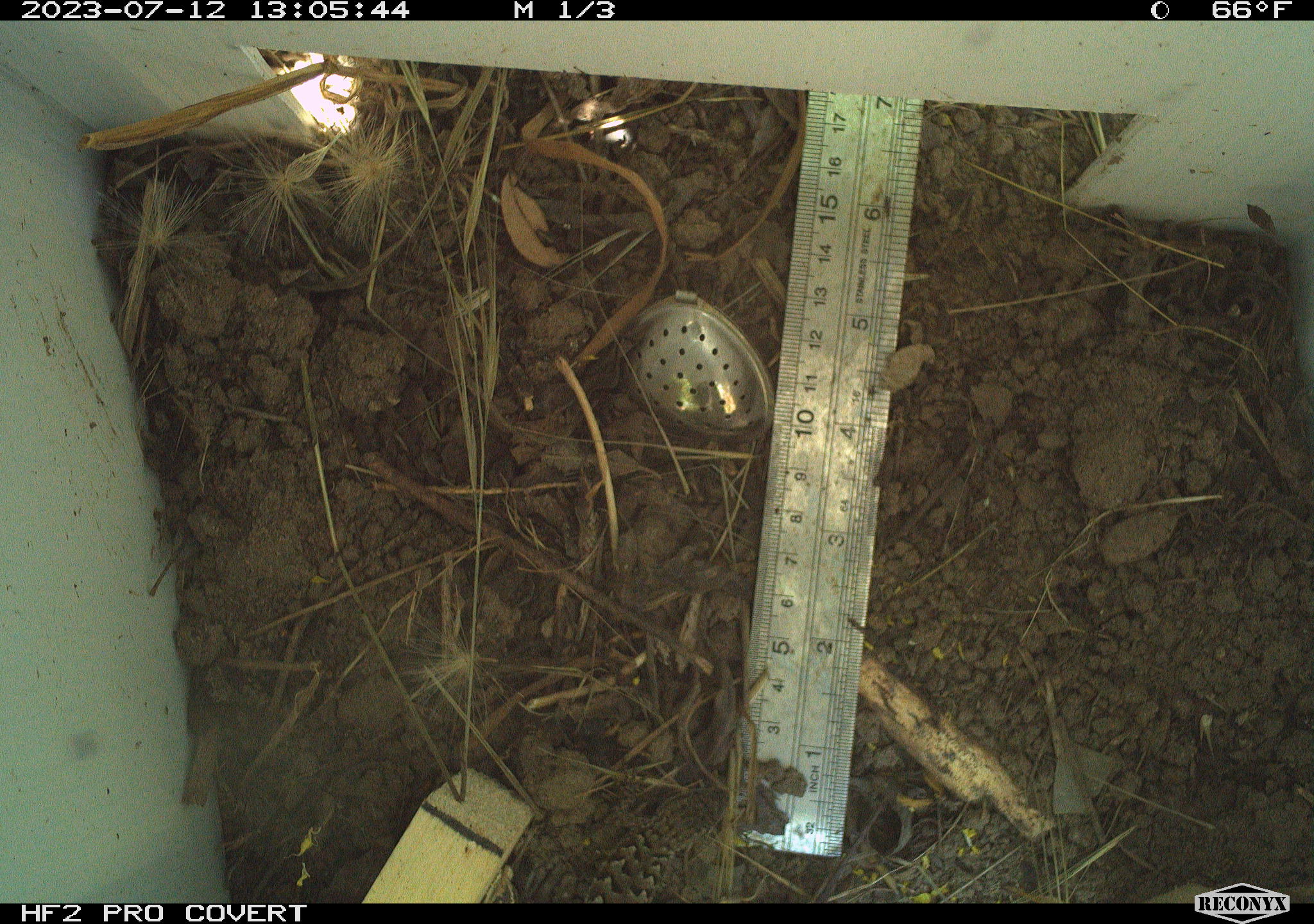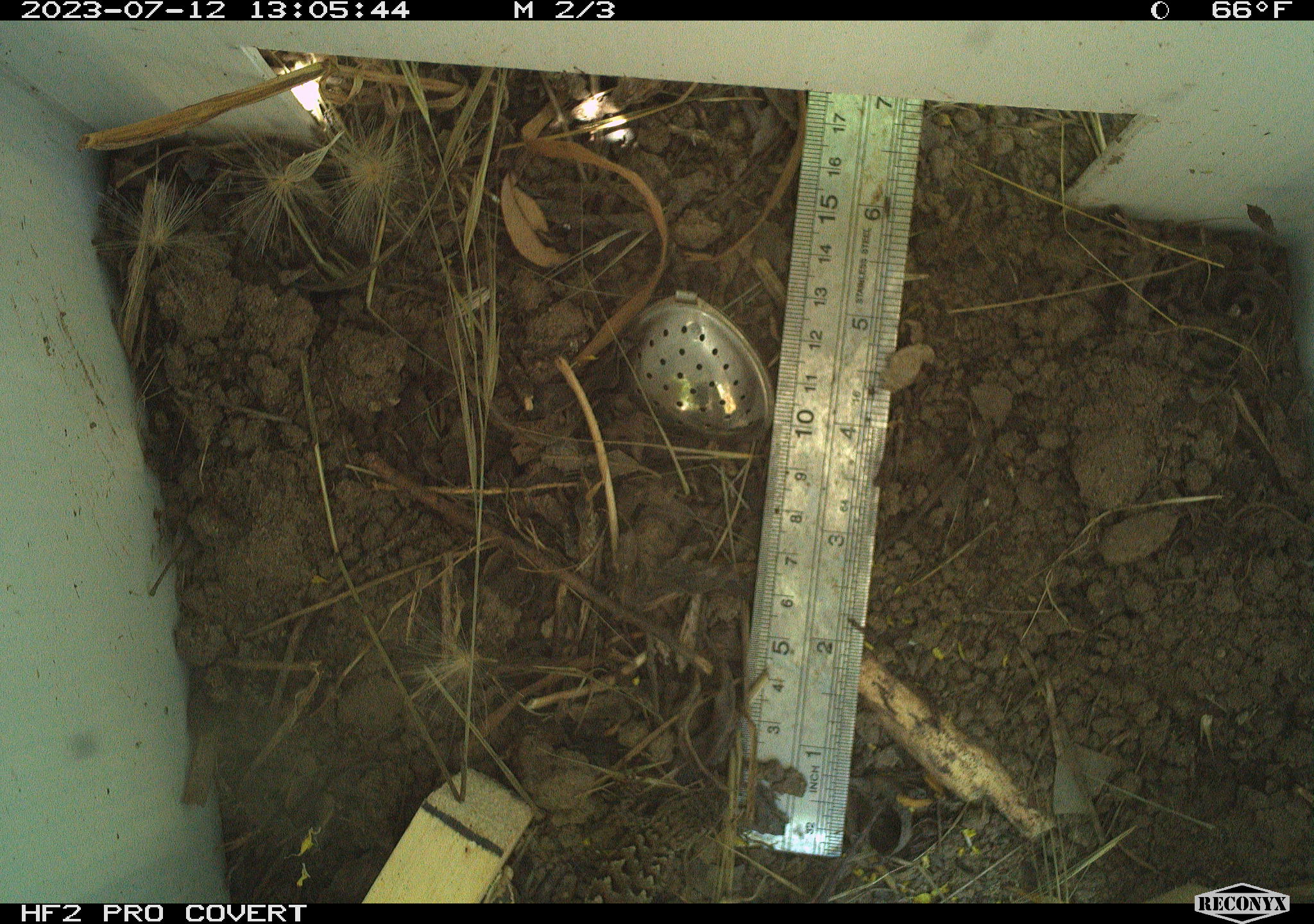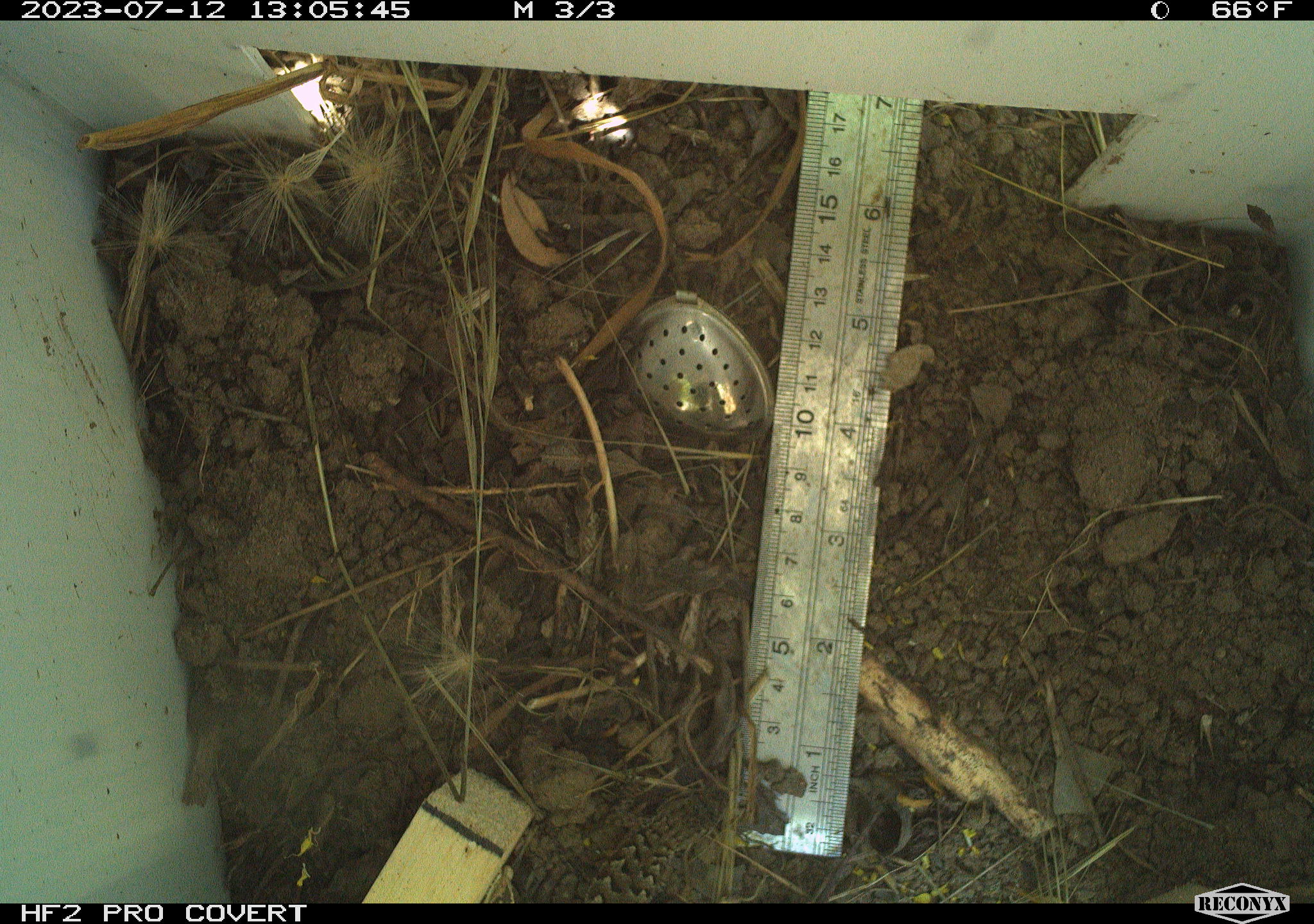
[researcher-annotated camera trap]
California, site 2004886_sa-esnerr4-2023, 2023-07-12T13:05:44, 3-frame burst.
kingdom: Animalia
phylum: Chordata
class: Reptilia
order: Squamata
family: Phrynosomatidae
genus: Sceloporus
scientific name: Sceloporus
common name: spiny lizards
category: sceloporus species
Sceloporus species (spiny lizards) (Sceloporus).